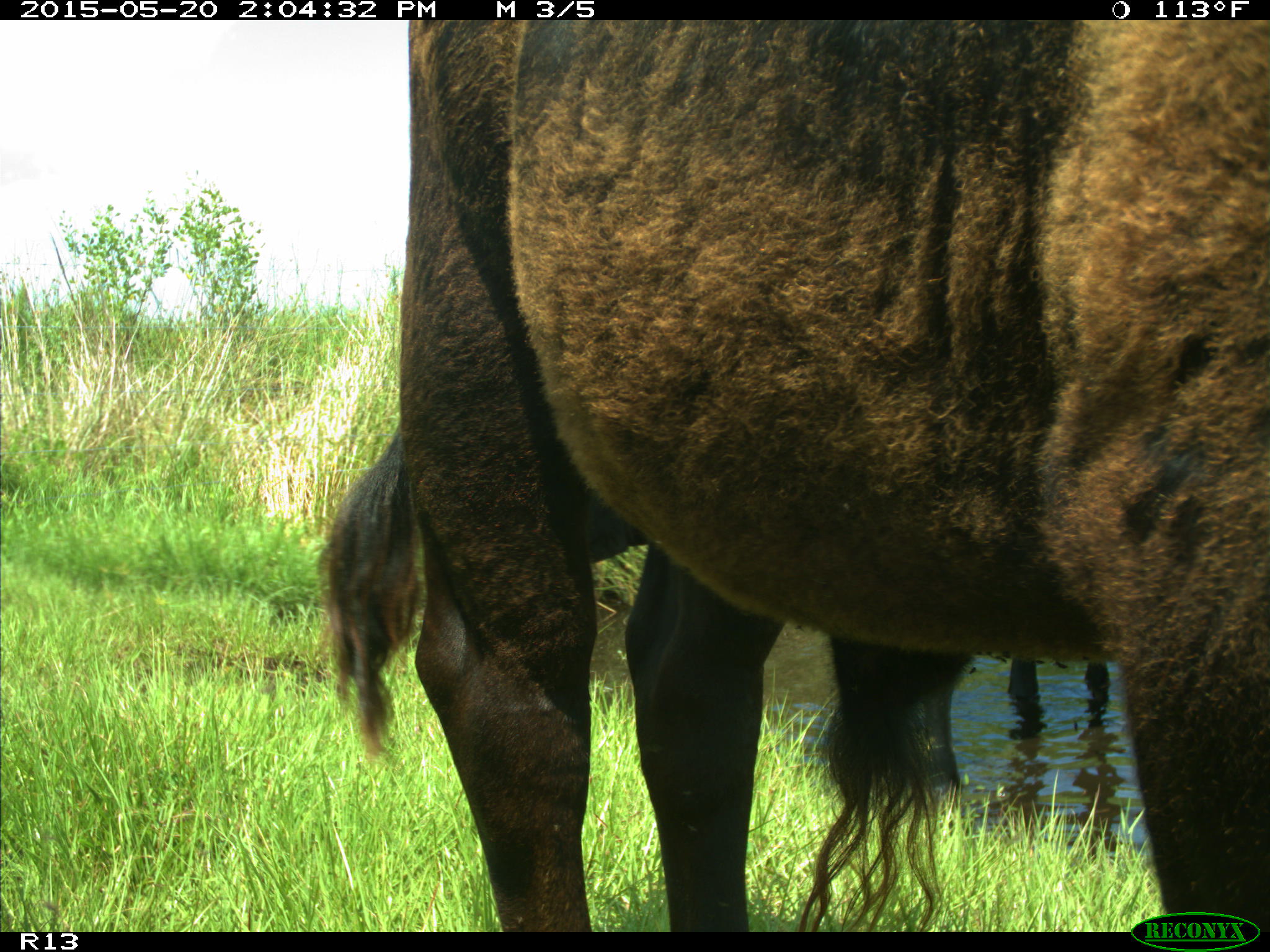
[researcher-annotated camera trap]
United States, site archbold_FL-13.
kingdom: Animalia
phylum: Chordata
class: Mammalia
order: Artiodactyla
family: Bovidae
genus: Bos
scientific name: Bos taurus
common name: domestic cow